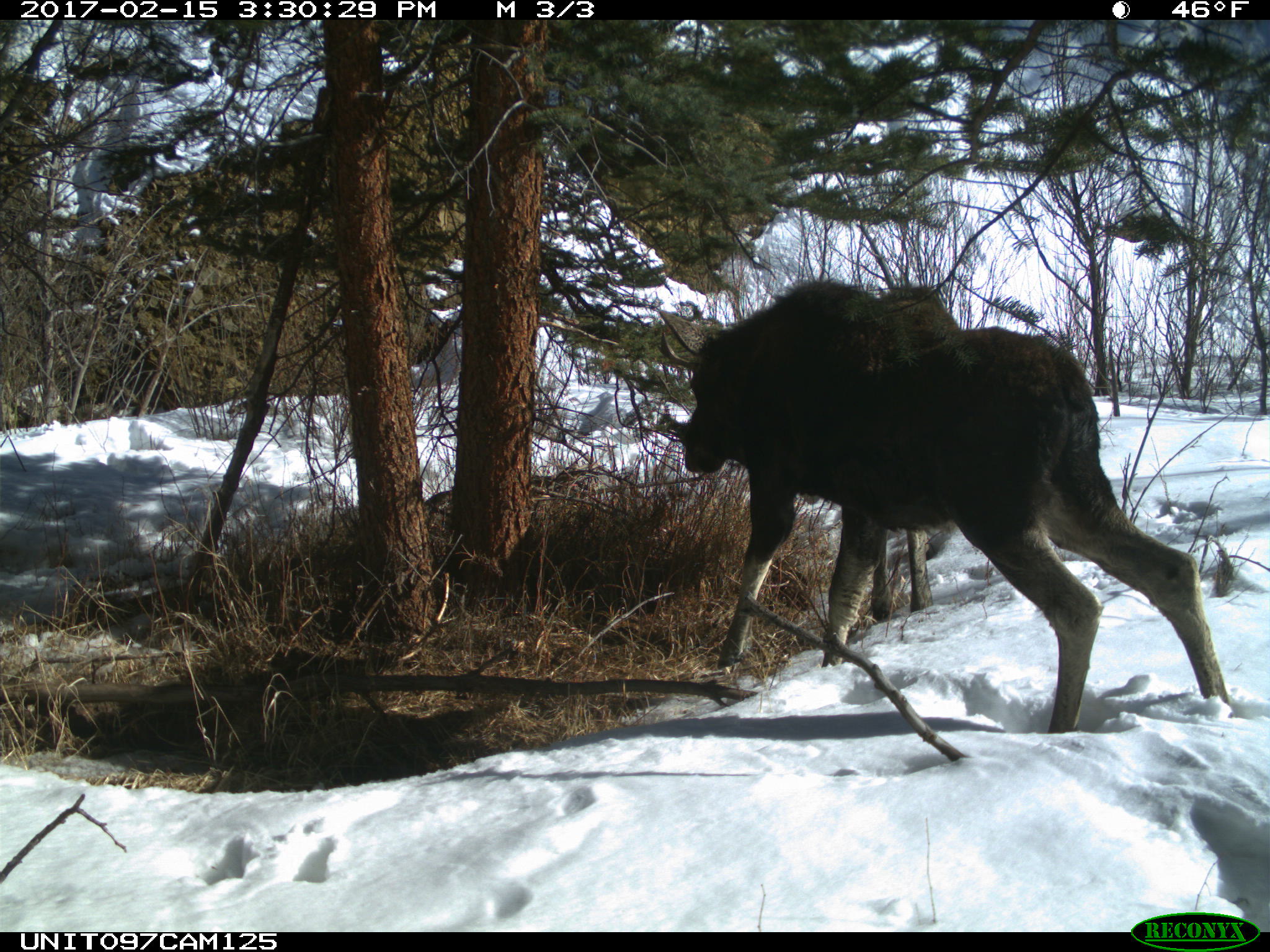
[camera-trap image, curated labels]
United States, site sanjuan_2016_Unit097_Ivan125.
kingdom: Animalia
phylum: Chordata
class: Mammalia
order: Artiodactyla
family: Cervidae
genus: Alces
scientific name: Alces alces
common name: moose